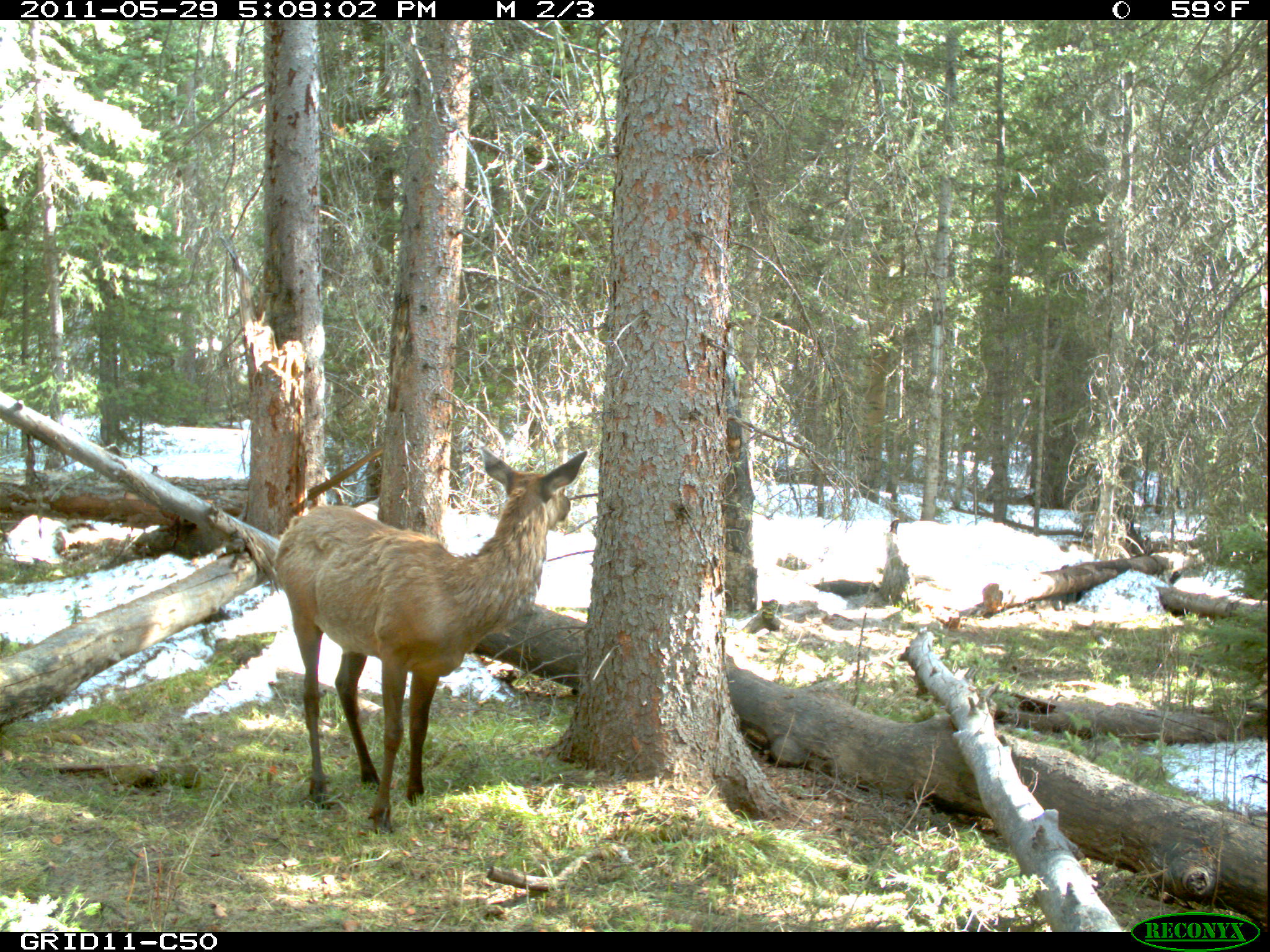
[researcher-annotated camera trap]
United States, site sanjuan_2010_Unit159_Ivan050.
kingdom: Animalia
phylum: Chordata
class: Mammalia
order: Artiodactyla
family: Cervidae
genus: Cervus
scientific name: Cervus elaphus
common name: red deer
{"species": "Cervus elaphus (red deer)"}